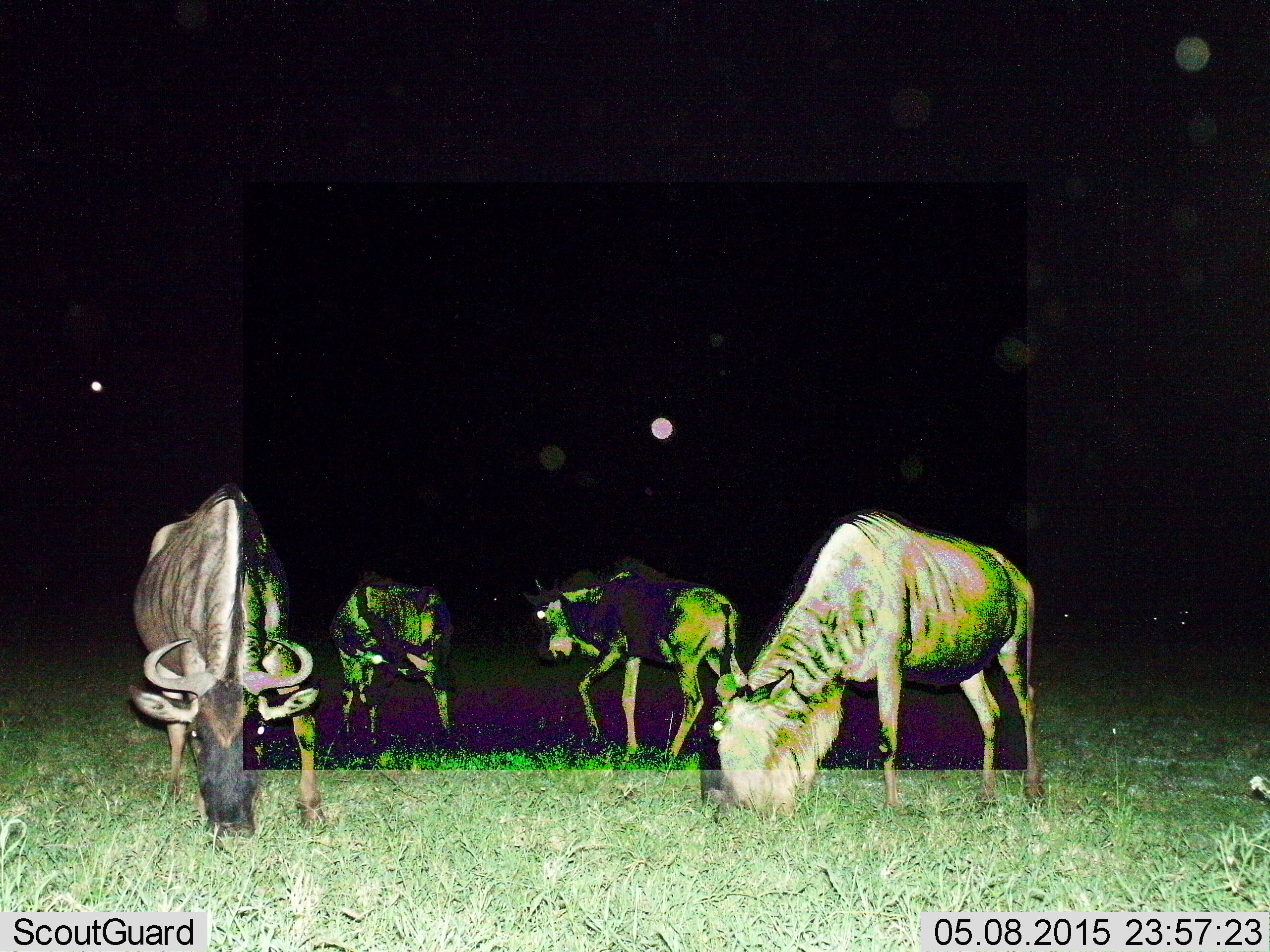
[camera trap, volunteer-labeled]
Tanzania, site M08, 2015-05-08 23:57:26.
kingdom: Animalia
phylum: Chordata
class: Mammalia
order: Artiodactyla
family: Bovidae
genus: Connochaetes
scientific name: Connochaetes taurinus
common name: blue wildebeest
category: wildebeest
Wildebeest (blue wildebeest) (Connochaetes taurinus), count 4. Behavior (volunteer vote fractions): standing 30%, resting 0%, moving 40%, interacting 0%. Young present (vote fraction): 30%. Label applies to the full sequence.